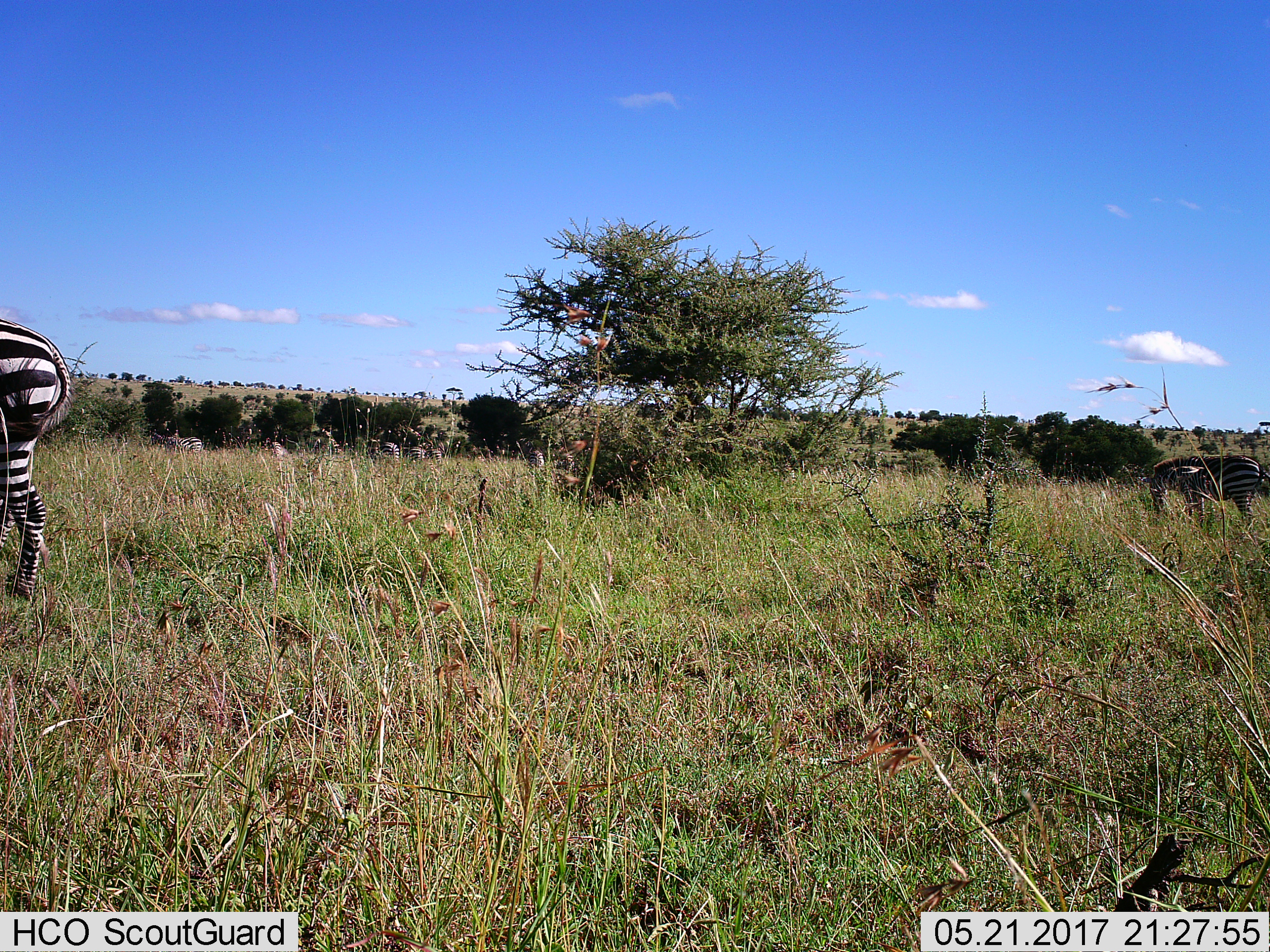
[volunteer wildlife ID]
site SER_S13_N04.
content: unidentified animal